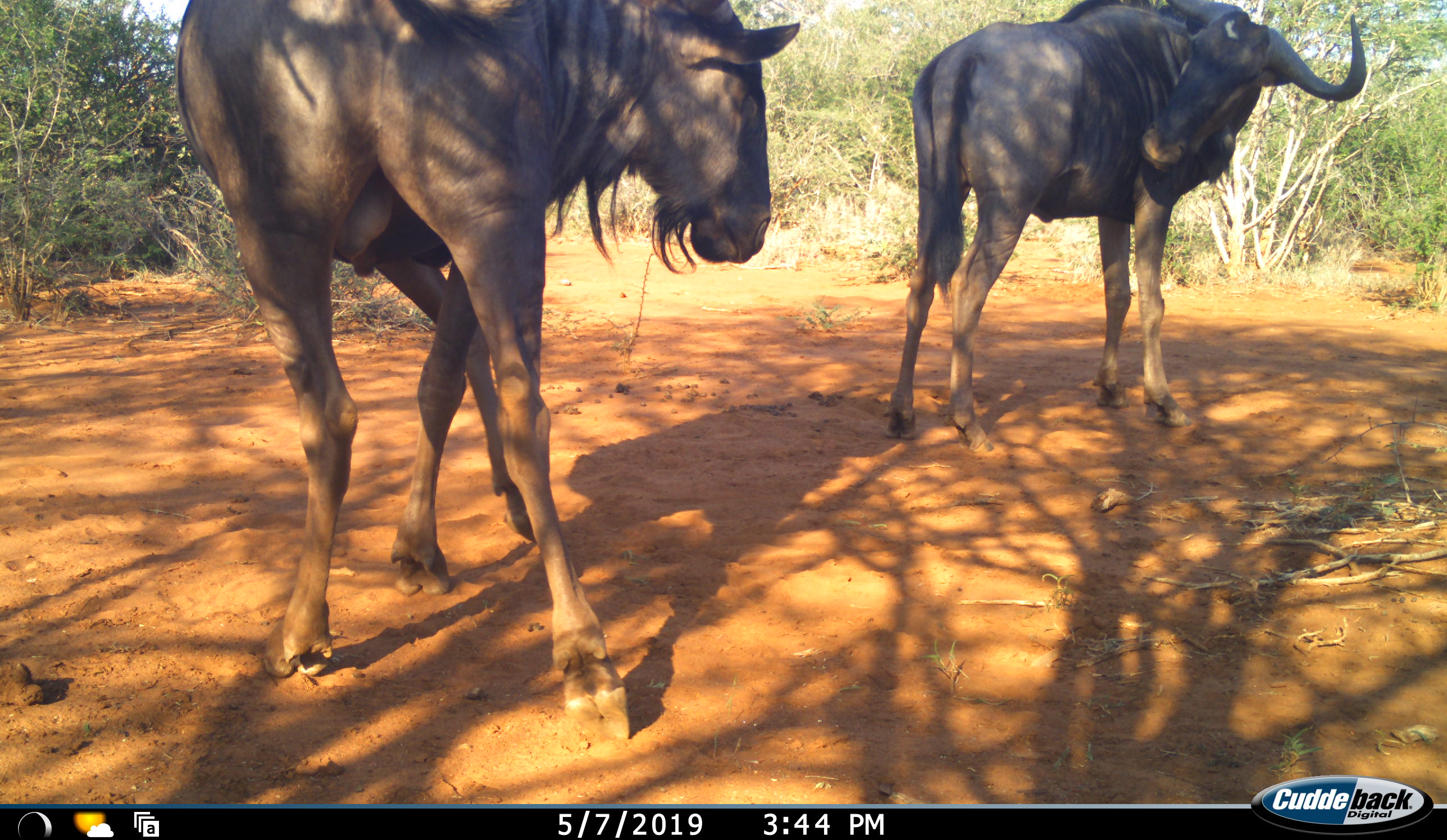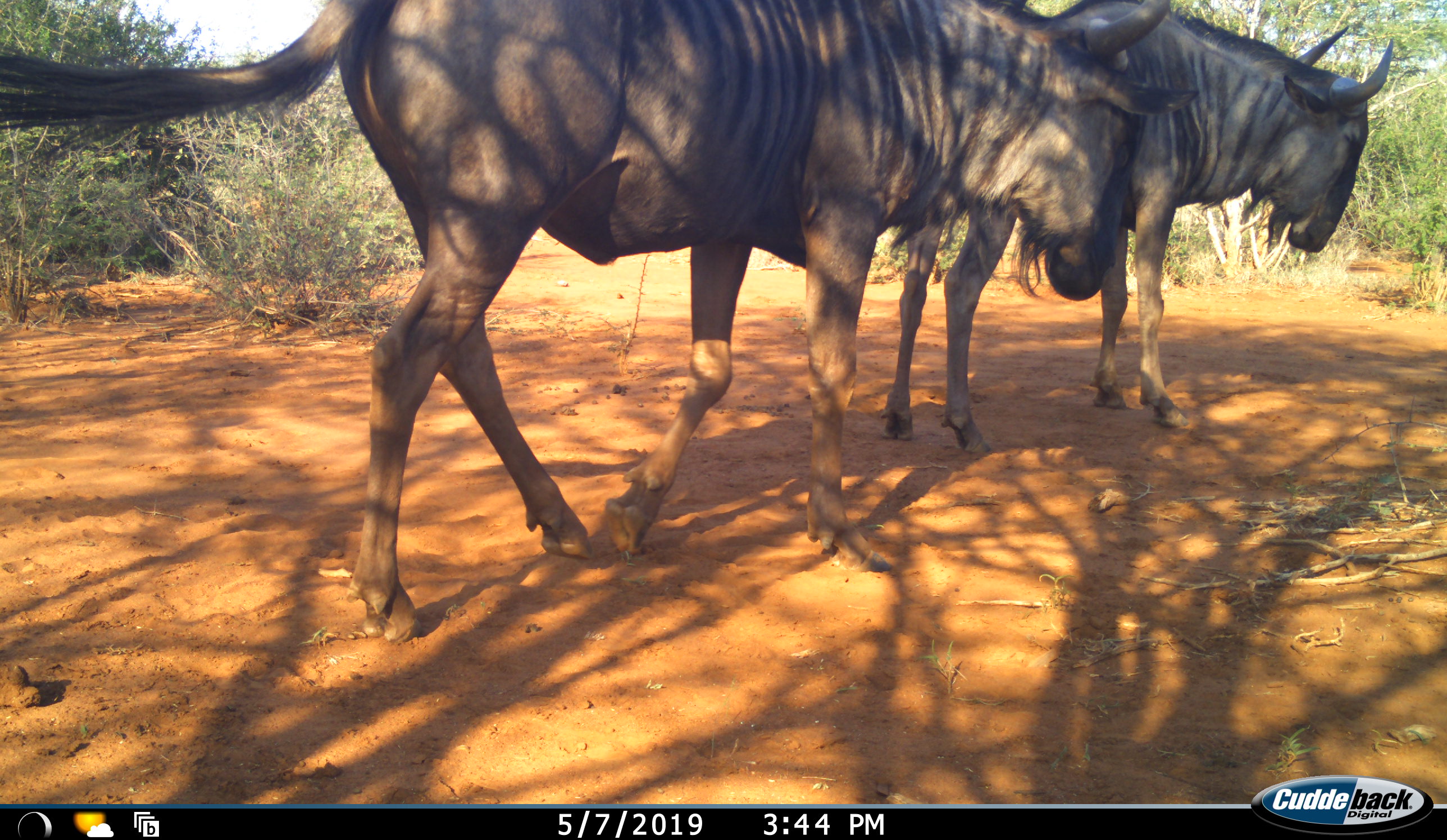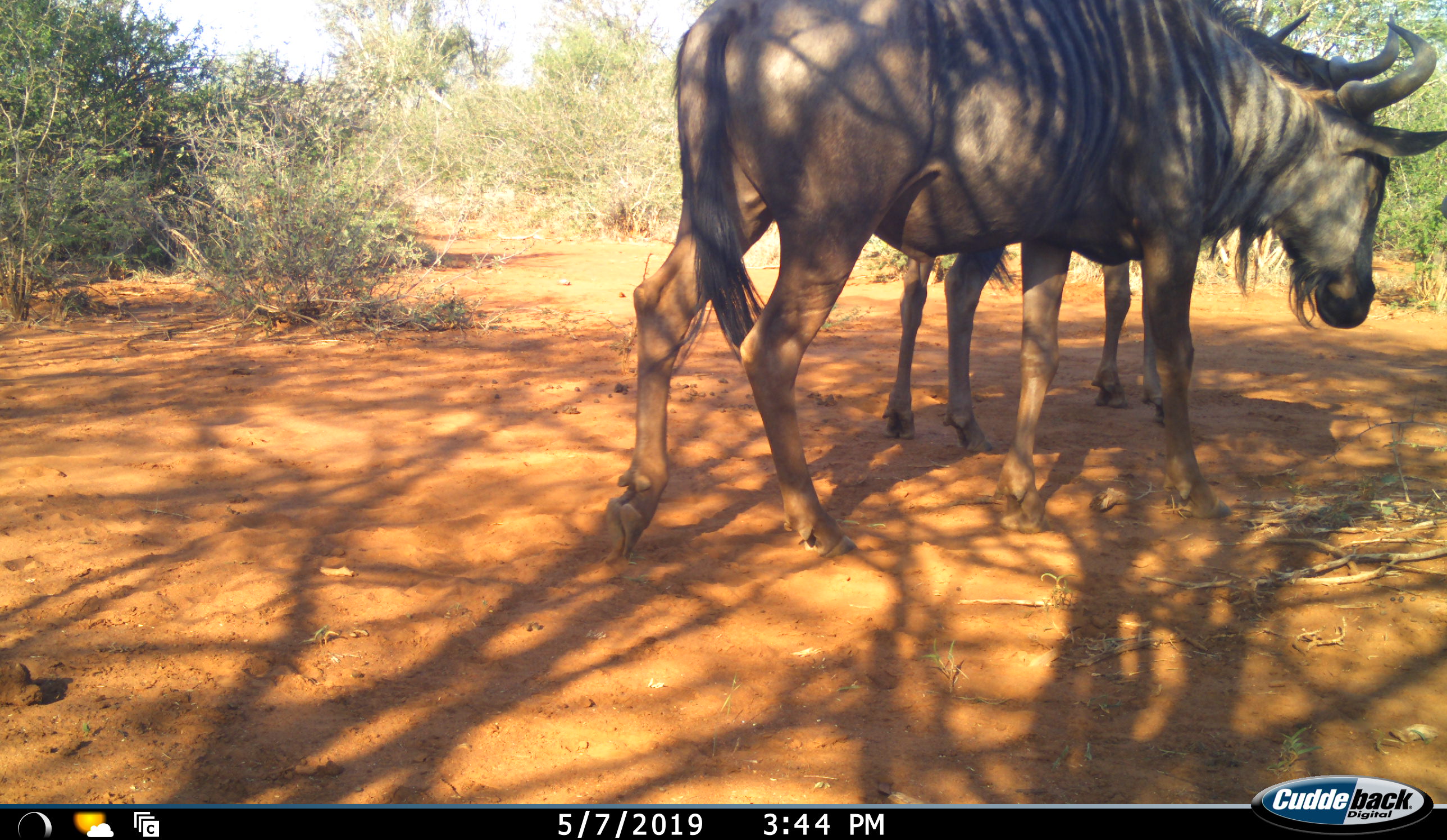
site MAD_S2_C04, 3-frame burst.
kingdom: Animalia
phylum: Chordata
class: Mammalia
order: Artiodactyla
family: Bovidae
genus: Connochaetes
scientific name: Connochaetes taurinus taurinus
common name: blue wildebeest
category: wildebeestblue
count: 2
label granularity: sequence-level